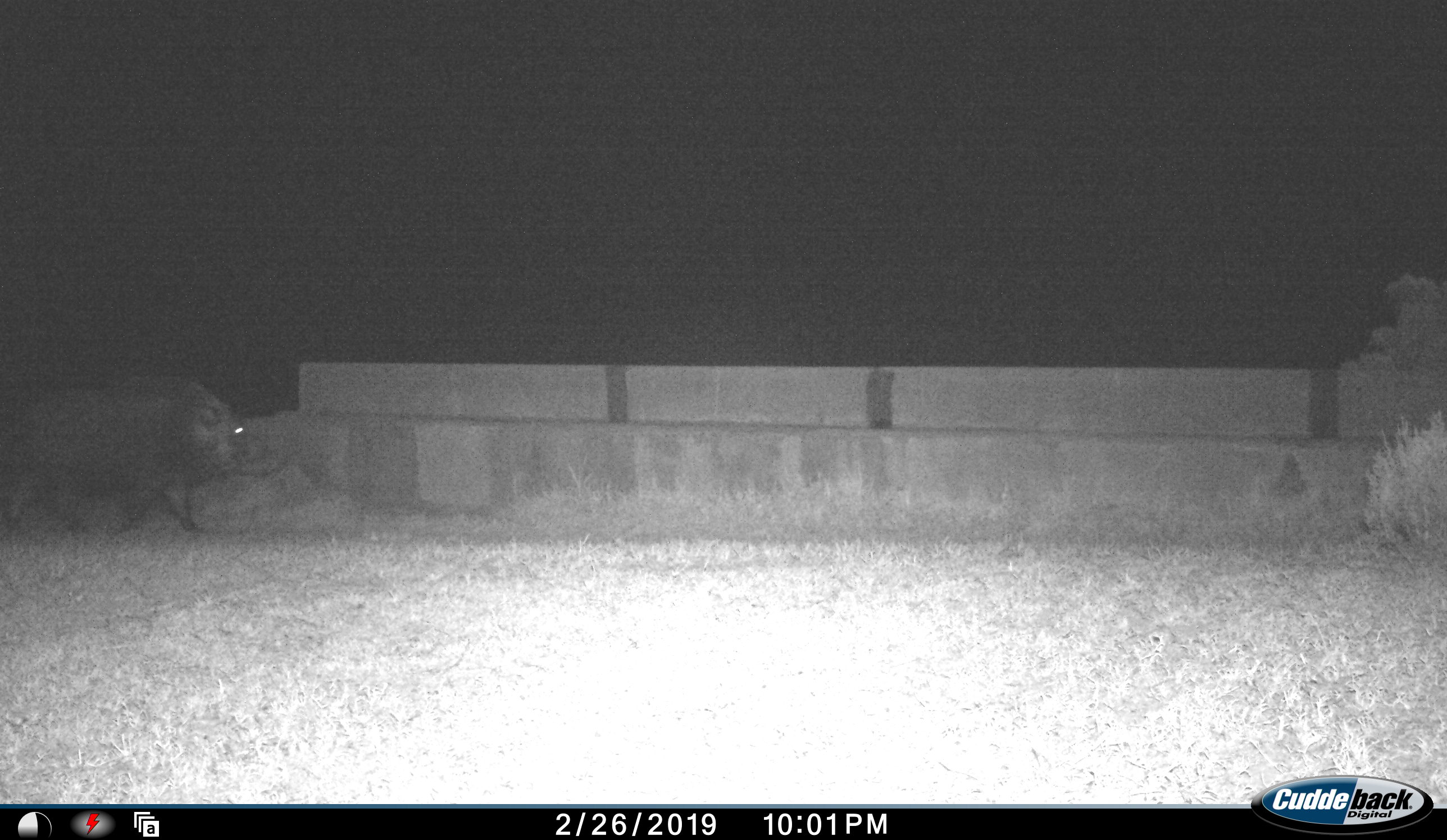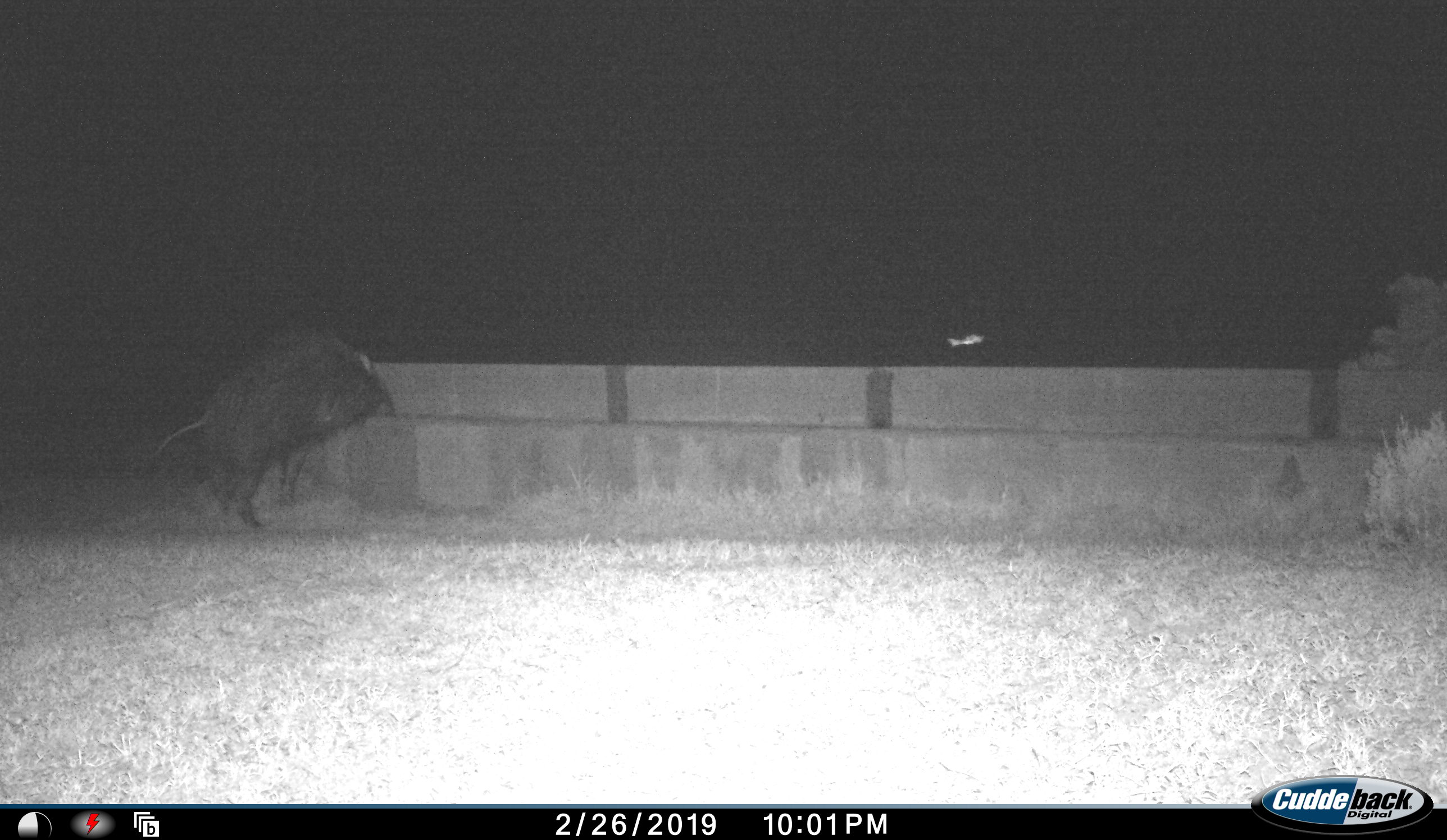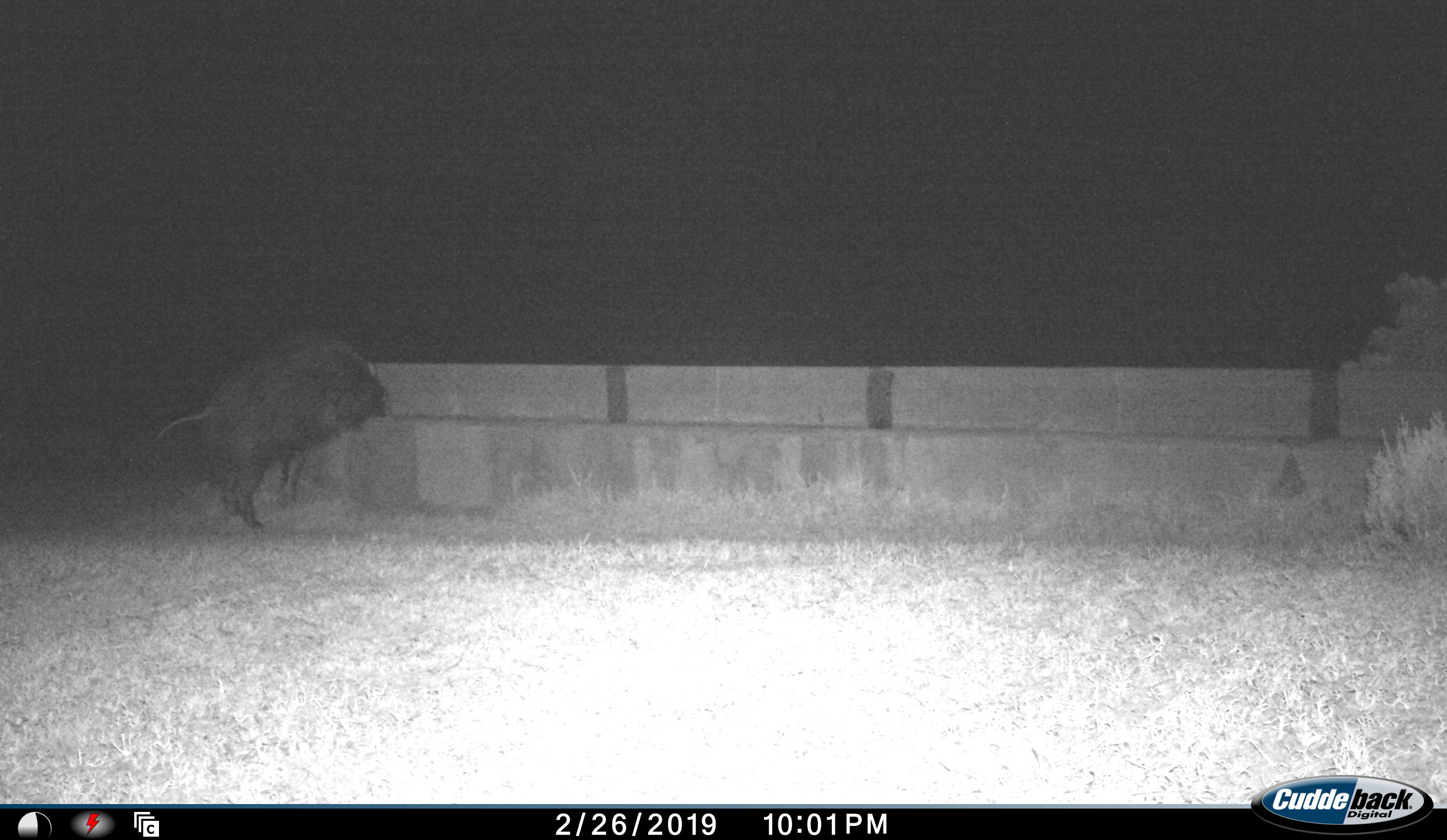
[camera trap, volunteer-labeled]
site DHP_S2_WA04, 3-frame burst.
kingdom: Animalia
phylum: Chordata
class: Mammalia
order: Artiodactyla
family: Suidae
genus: Potamochoerus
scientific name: Potamochoerus larvatus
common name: bushpig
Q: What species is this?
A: Bushpig (Potamochoerus larvatus).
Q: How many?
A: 1.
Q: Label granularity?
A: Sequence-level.